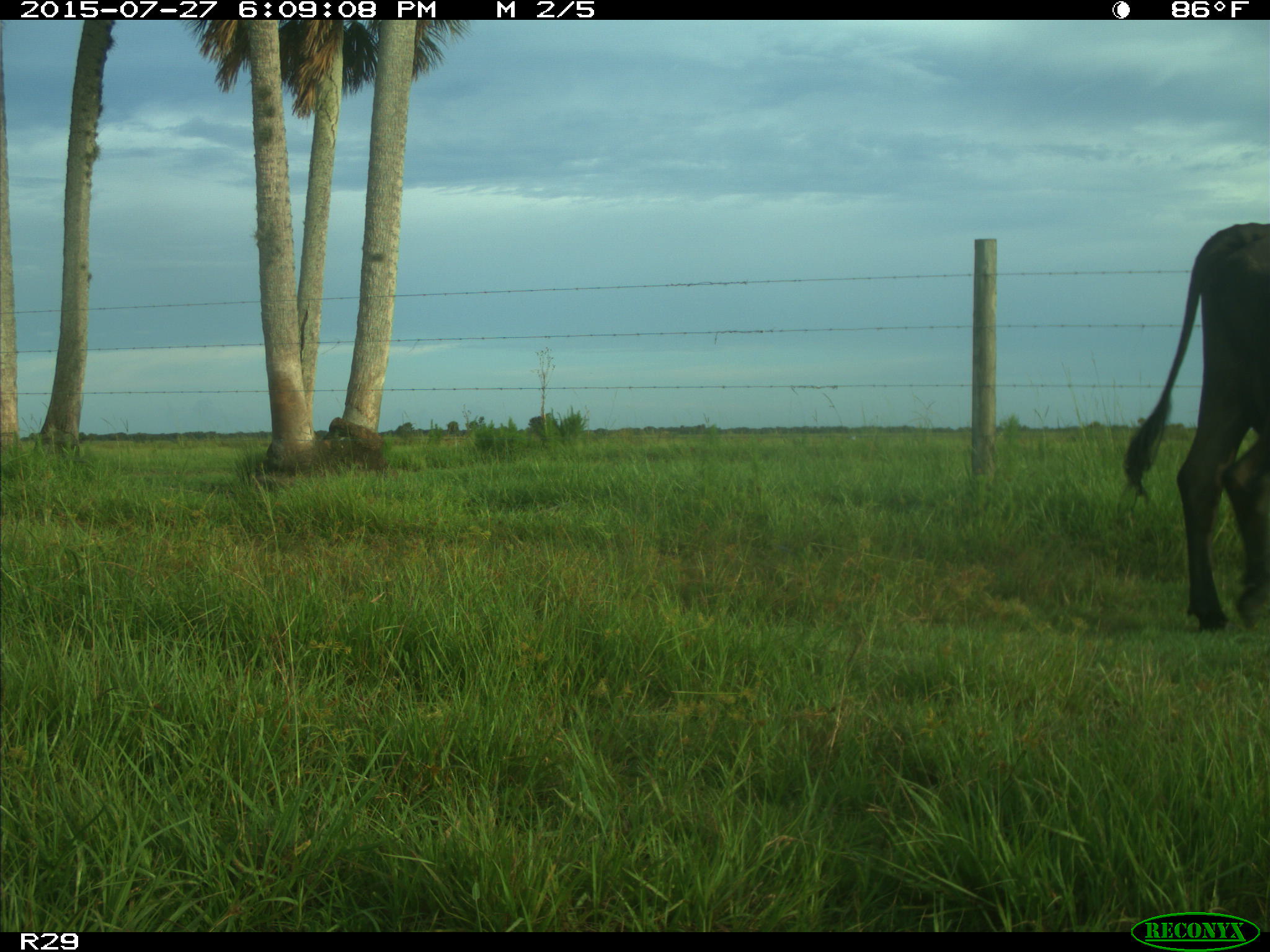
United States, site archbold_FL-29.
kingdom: Animalia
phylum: Chordata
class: Mammalia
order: Artiodactyla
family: Bovidae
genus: Bos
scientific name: Bos taurus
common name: domestic cow